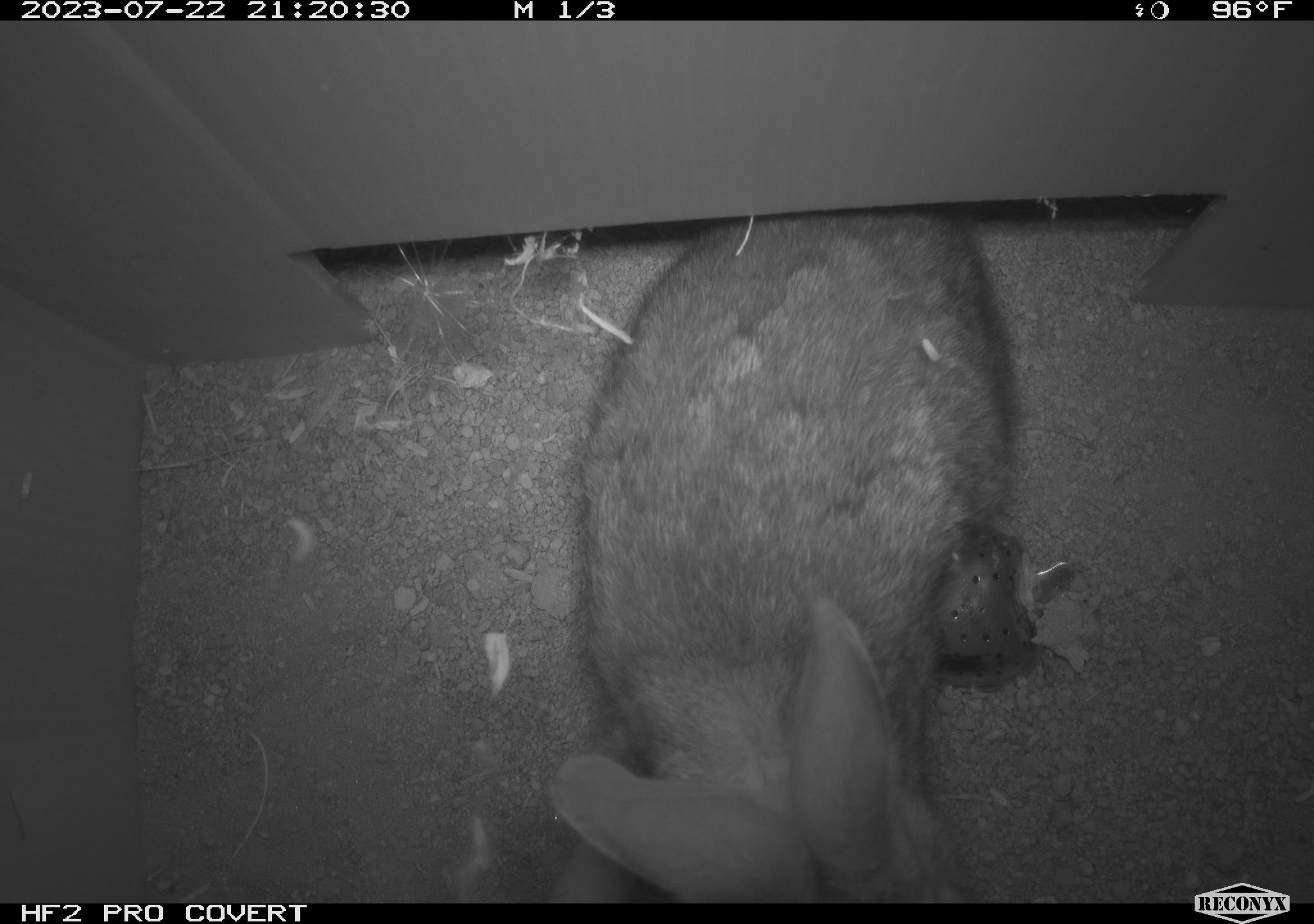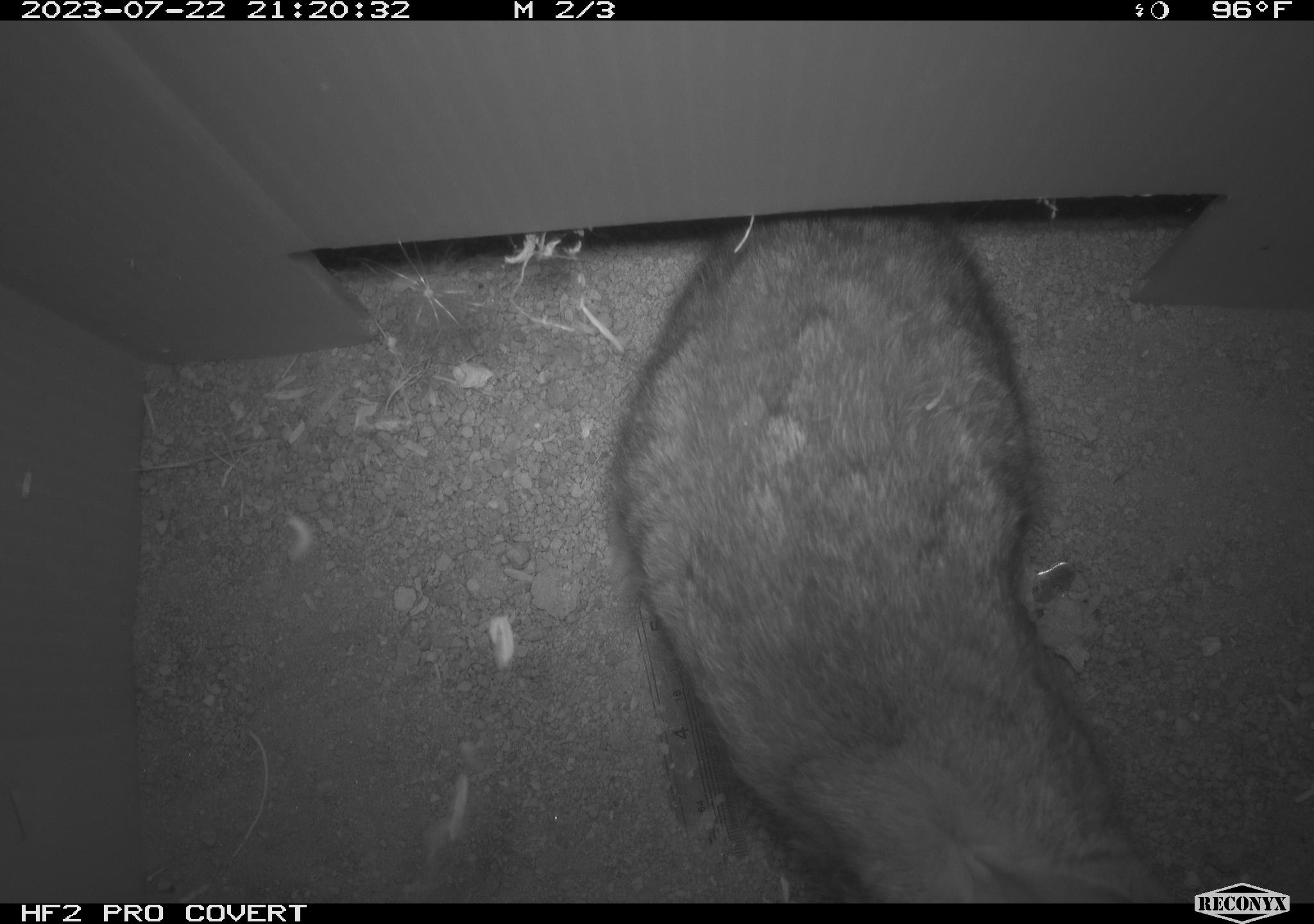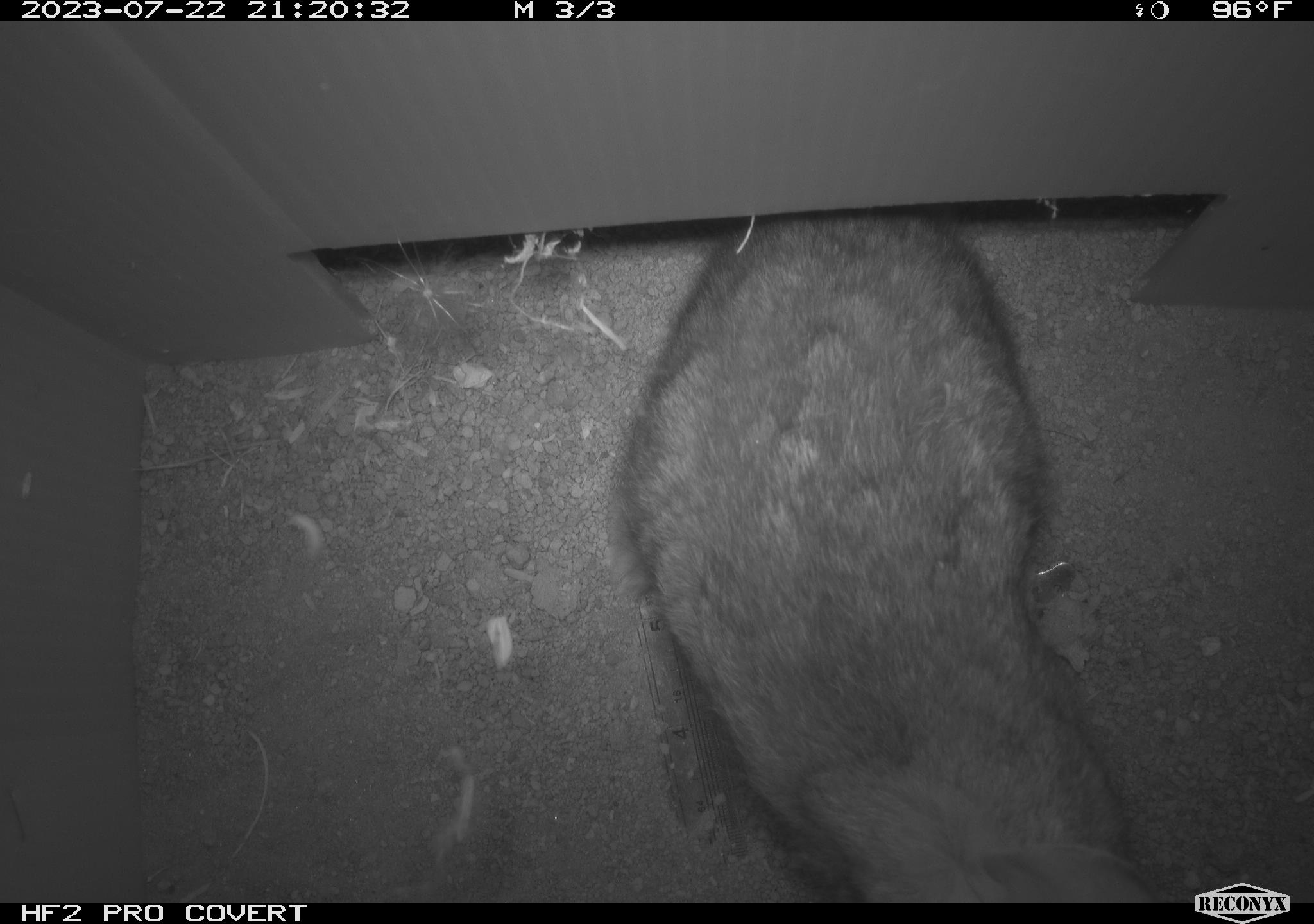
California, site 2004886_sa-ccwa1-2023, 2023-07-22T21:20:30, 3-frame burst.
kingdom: Animalia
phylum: Chordata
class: Mammalia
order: Lagomorpha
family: Leporidae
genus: Sylvilagus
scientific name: Sylvilagus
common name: cottontail rabbits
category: sylvilagus species